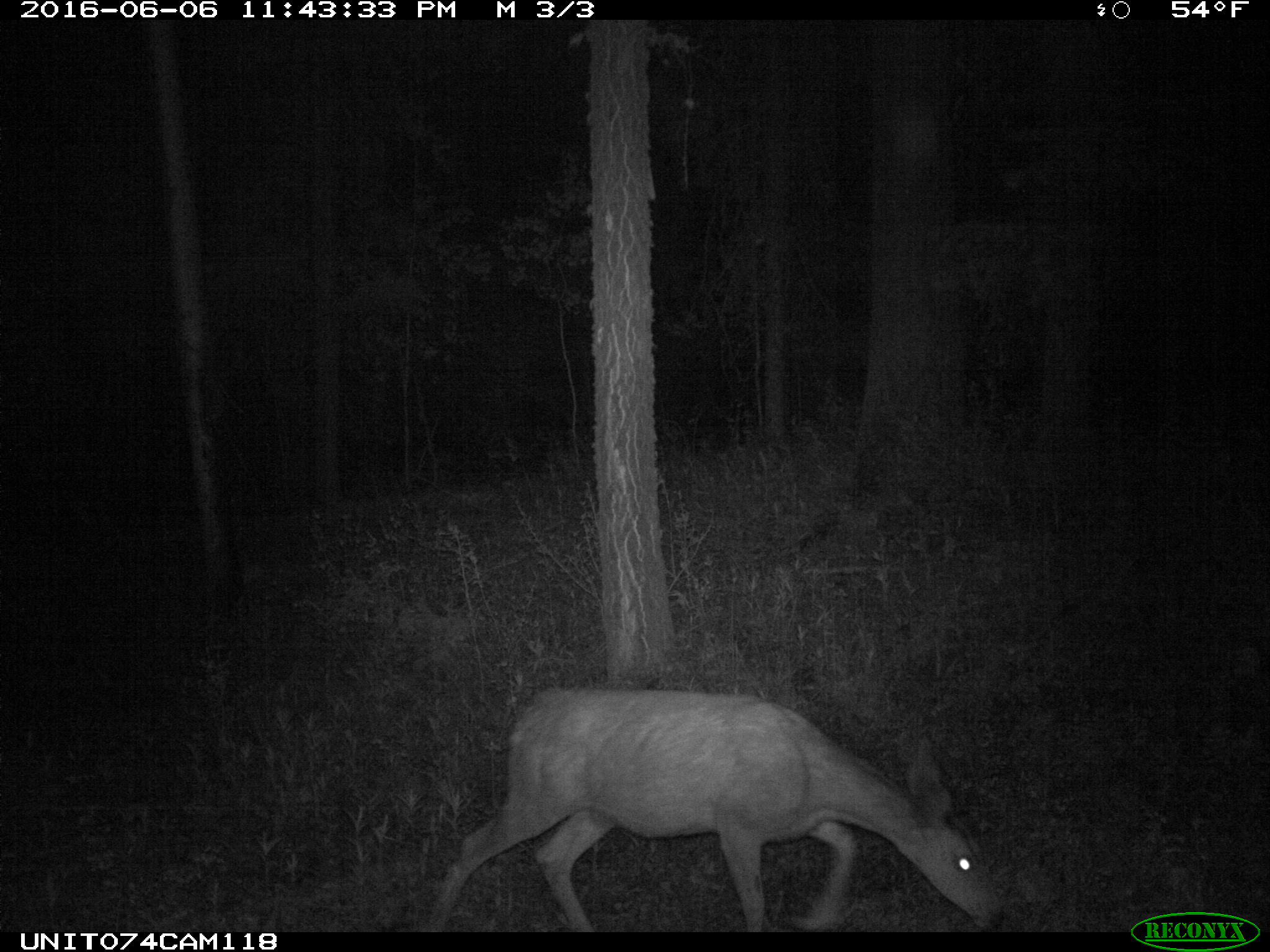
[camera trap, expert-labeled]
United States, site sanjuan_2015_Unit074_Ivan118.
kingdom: Animalia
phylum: Chordata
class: Mammalia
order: Artiodactyla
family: Cervidae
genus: Odocoileus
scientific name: Odocoileus hemionus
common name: mule deer